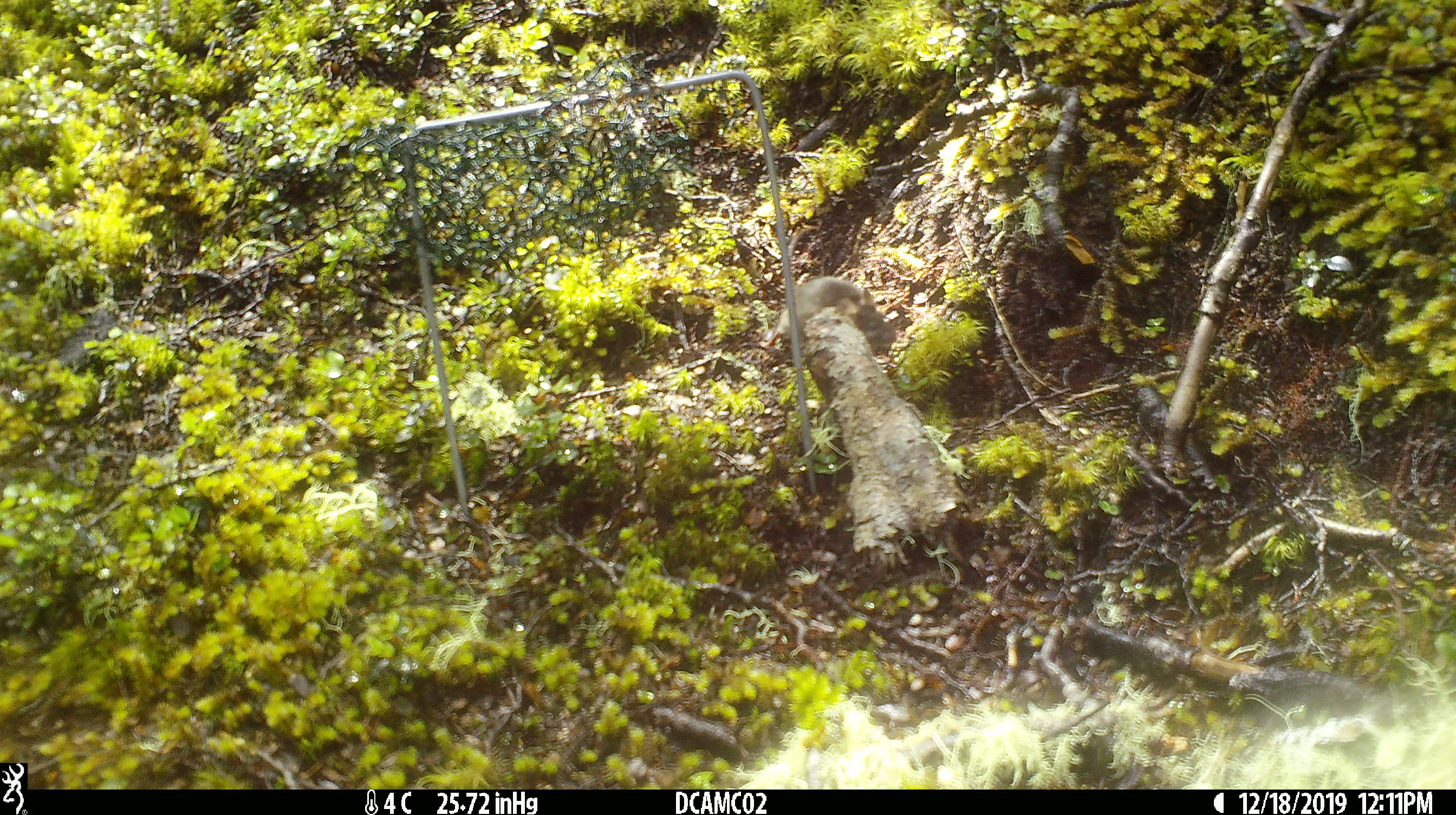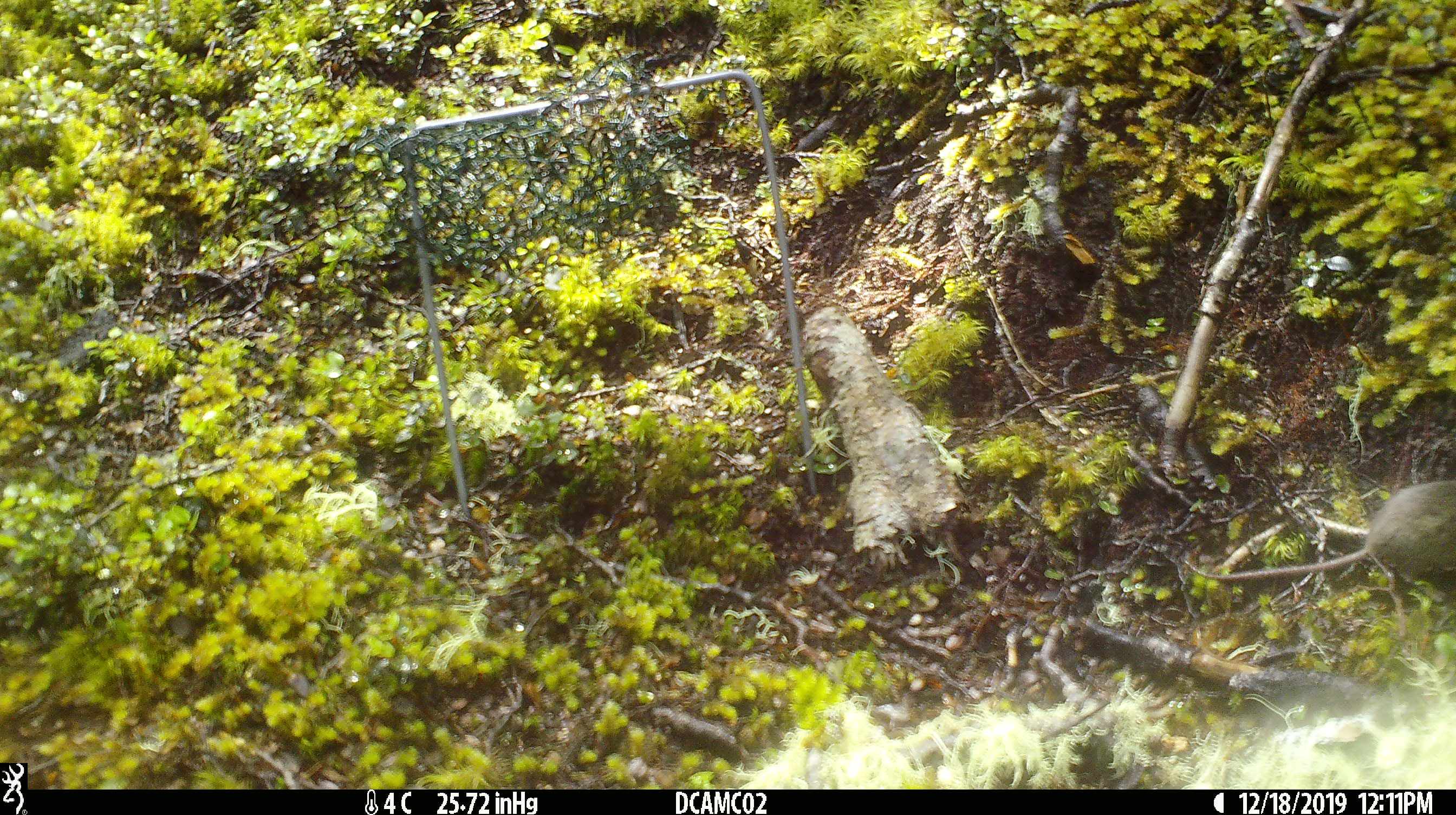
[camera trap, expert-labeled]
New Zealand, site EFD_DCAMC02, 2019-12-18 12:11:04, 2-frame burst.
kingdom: Animalia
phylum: Chordata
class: Mammalia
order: Rodentia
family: Muridae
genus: Mus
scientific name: Mus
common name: mouse